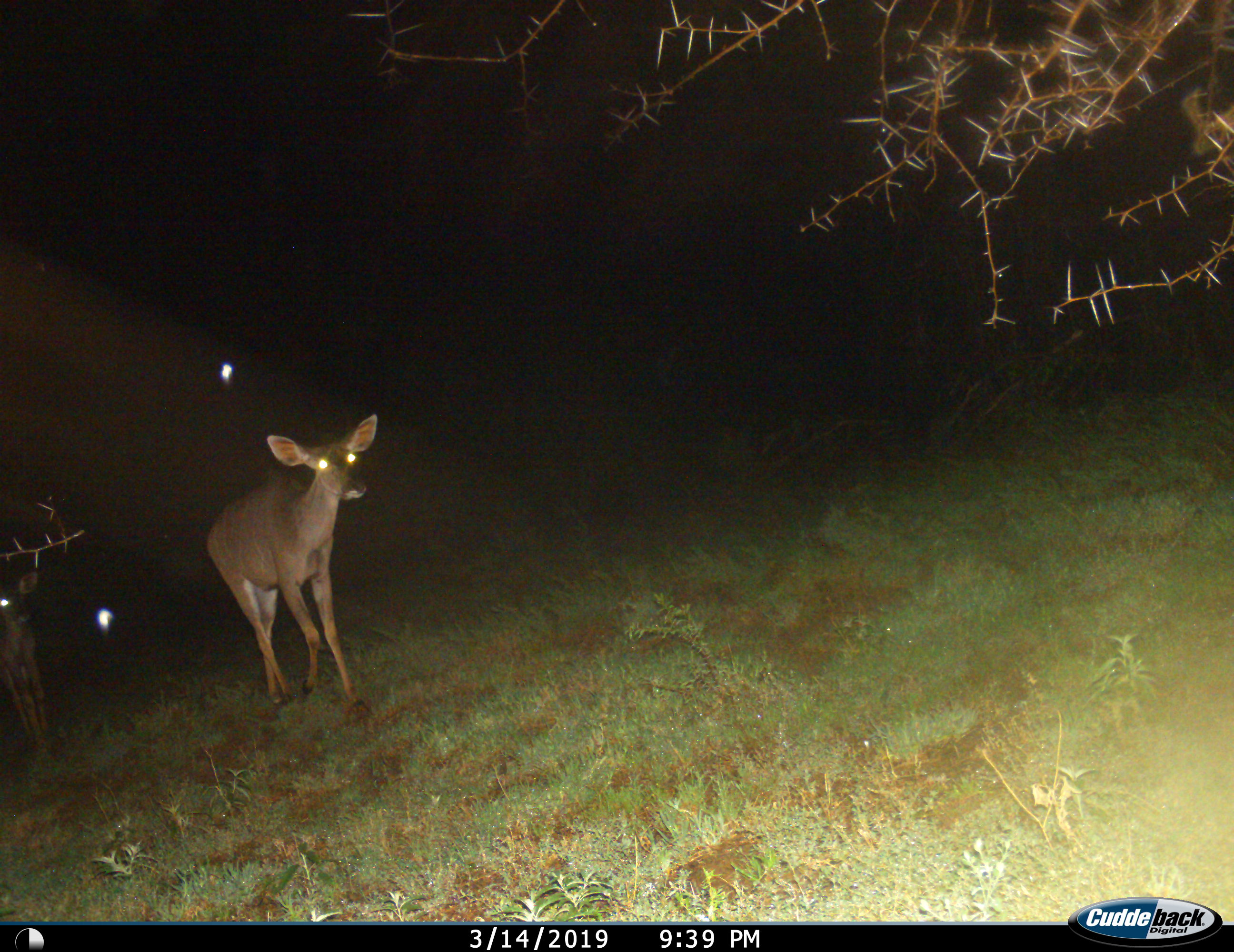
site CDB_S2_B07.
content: unidentified animal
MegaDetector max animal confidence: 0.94